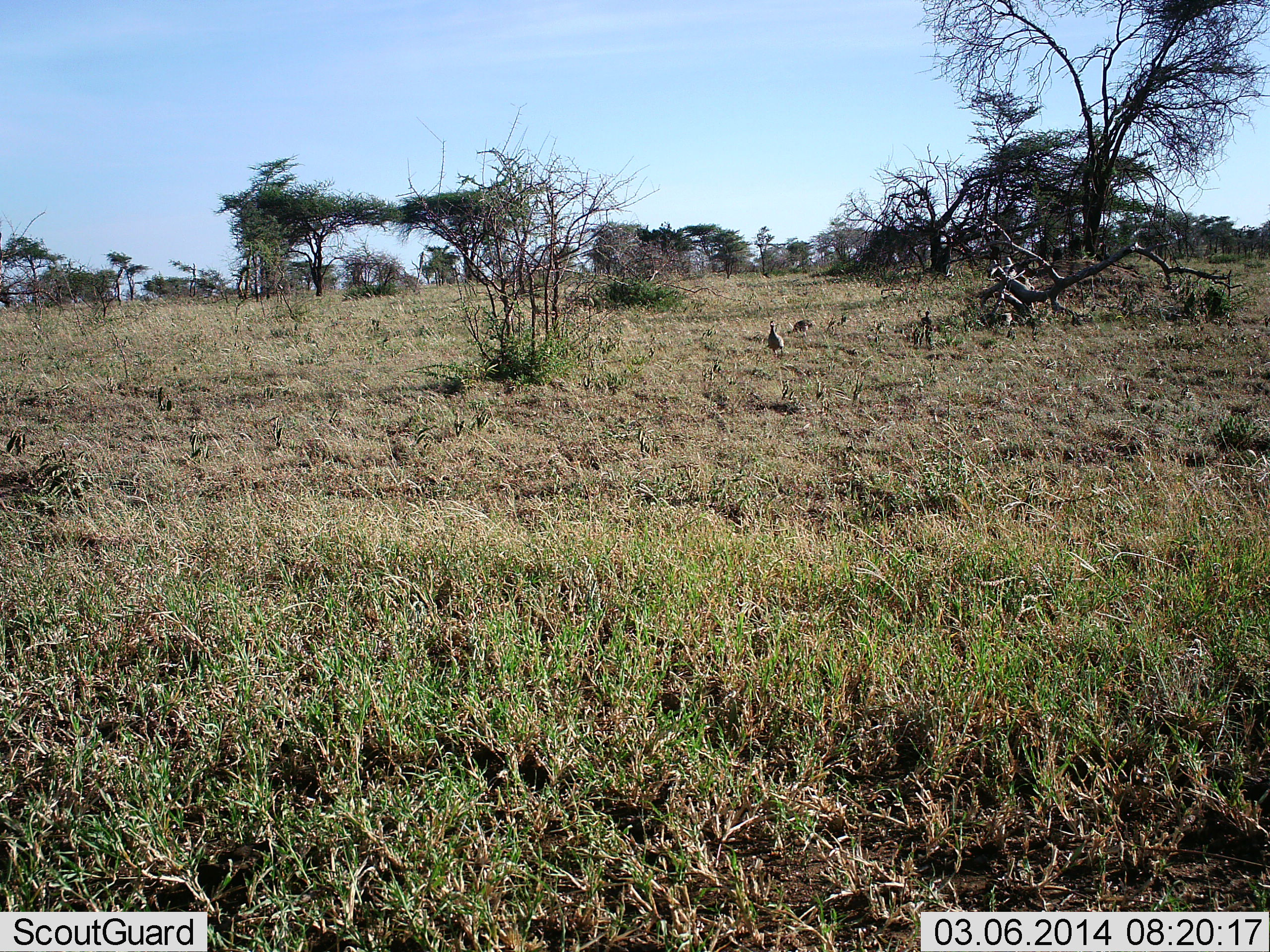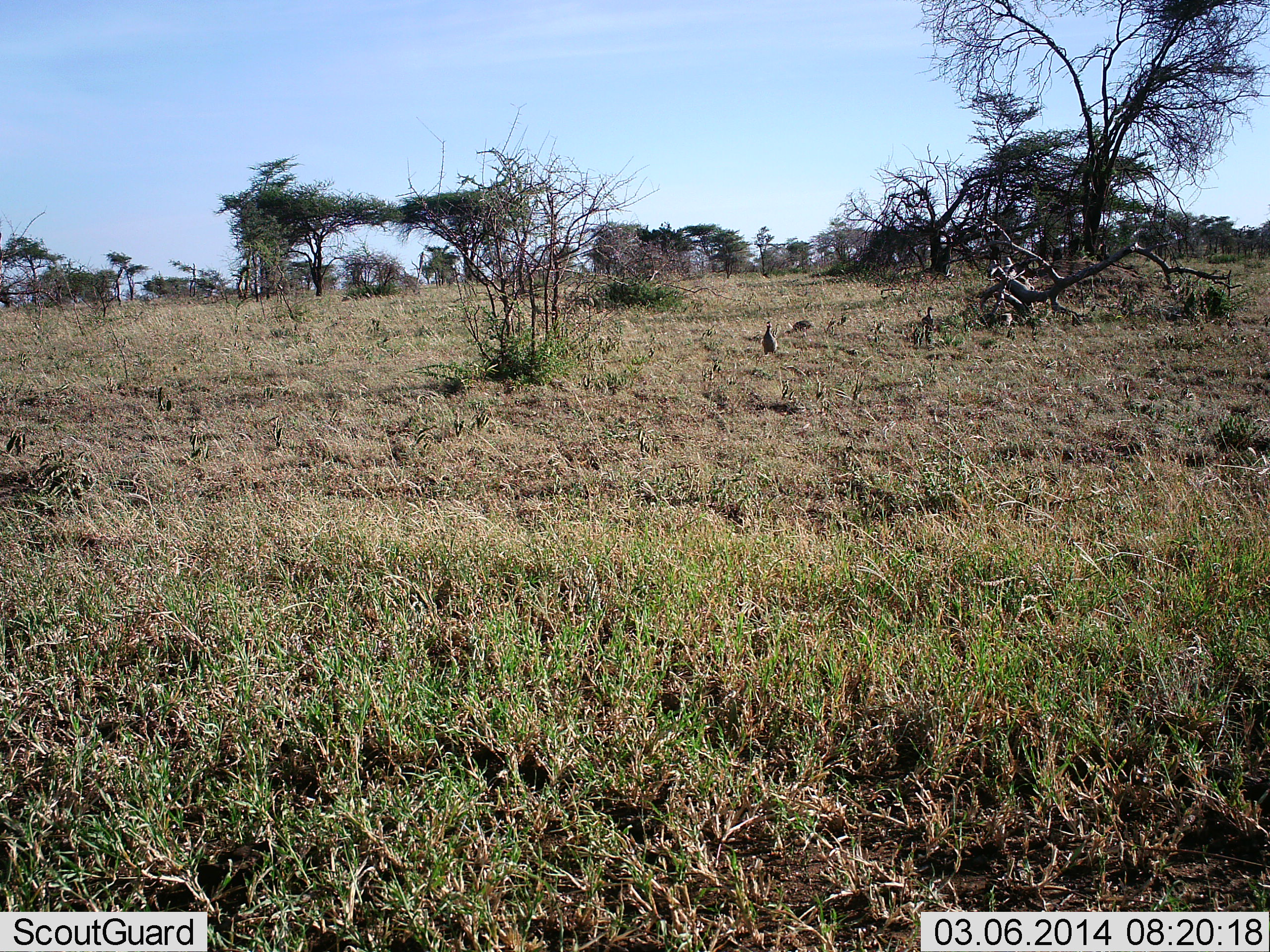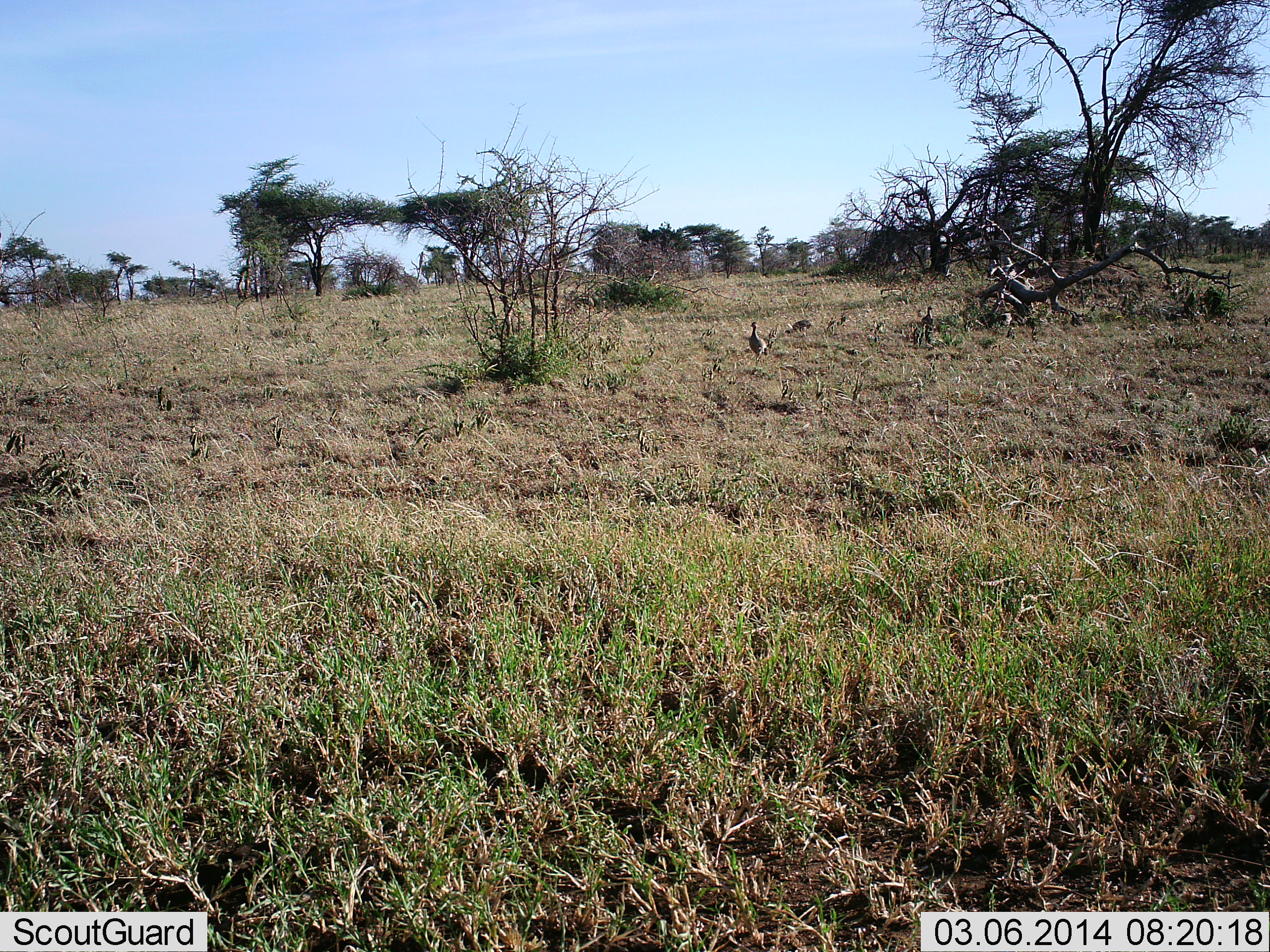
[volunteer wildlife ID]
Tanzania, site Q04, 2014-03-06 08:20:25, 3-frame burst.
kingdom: Animalia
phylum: Chordata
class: Aves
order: Galliformes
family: Numididae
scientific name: Numididae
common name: guinea fowl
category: guineafowl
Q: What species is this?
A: Guineafowl (guinea fowl) (Numididae).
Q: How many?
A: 3.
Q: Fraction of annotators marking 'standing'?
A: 30%.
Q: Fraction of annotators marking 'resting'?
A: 0%.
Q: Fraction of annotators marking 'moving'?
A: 90%.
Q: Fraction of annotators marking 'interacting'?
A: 0%.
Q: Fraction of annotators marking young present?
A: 0%.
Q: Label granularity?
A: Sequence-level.